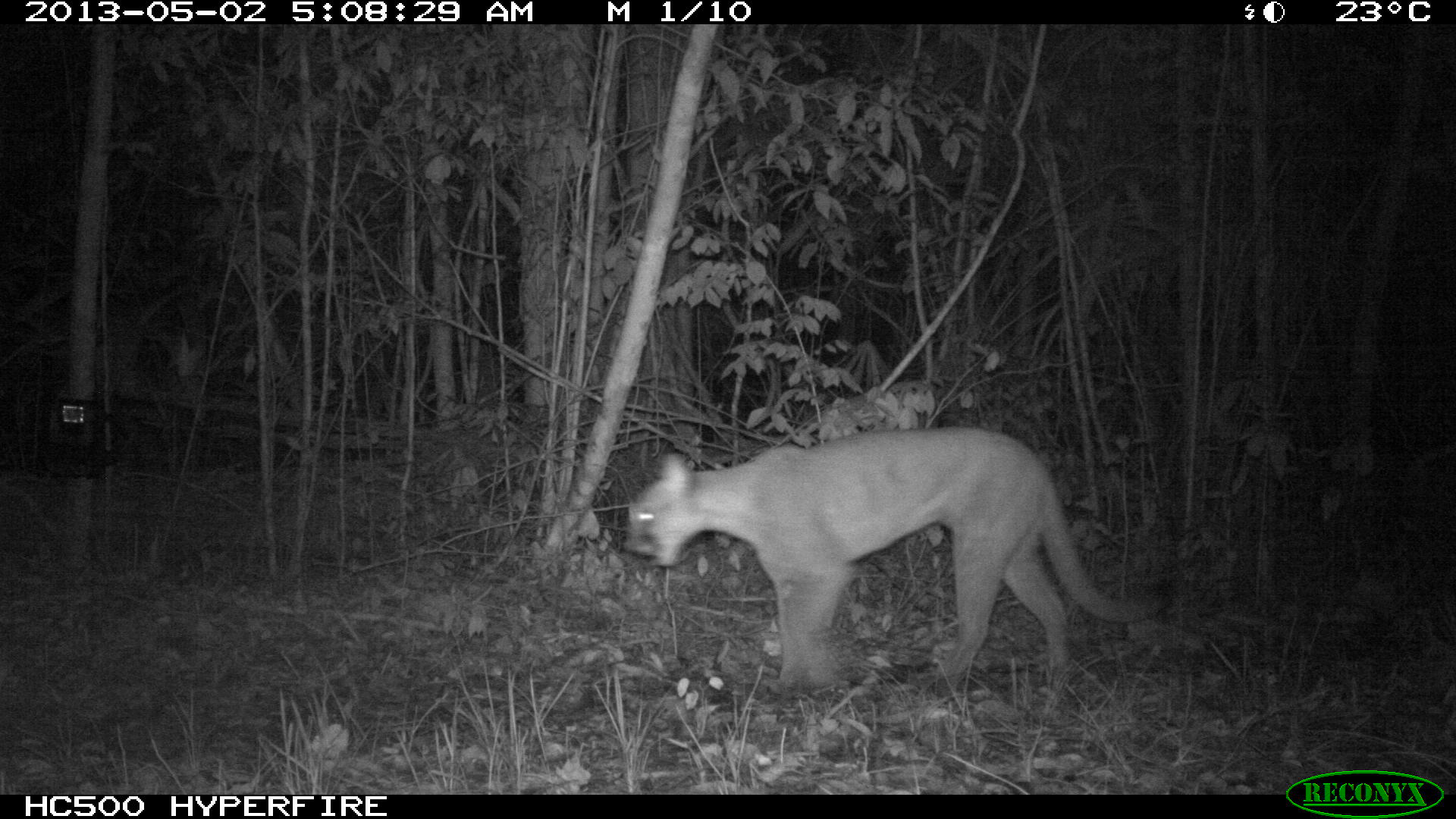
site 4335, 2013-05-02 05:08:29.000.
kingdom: Animalia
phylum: Chordata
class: Mammalia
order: Carnivora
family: Felidae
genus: Puma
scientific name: Puma concolor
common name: mountain lion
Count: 1.